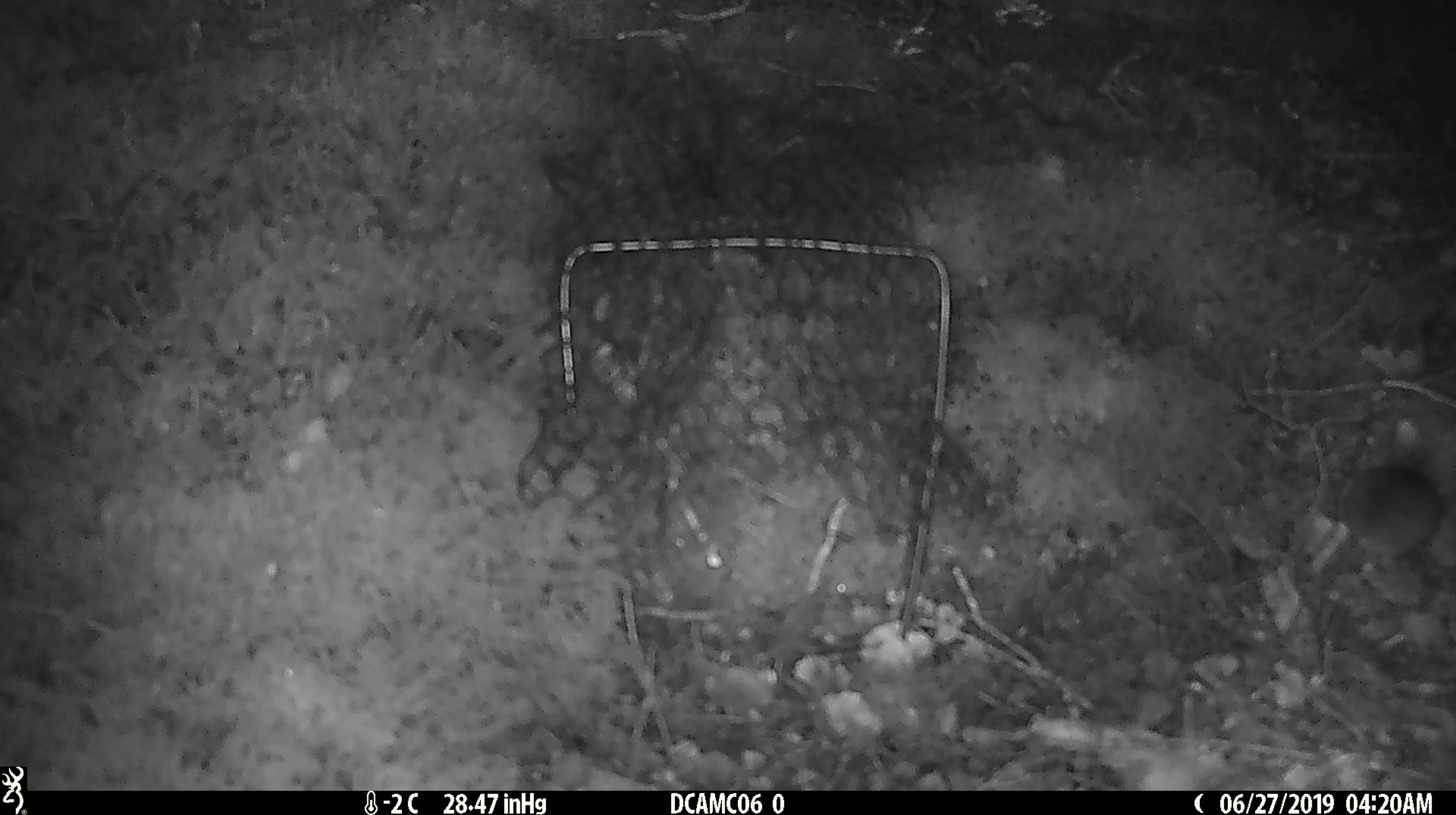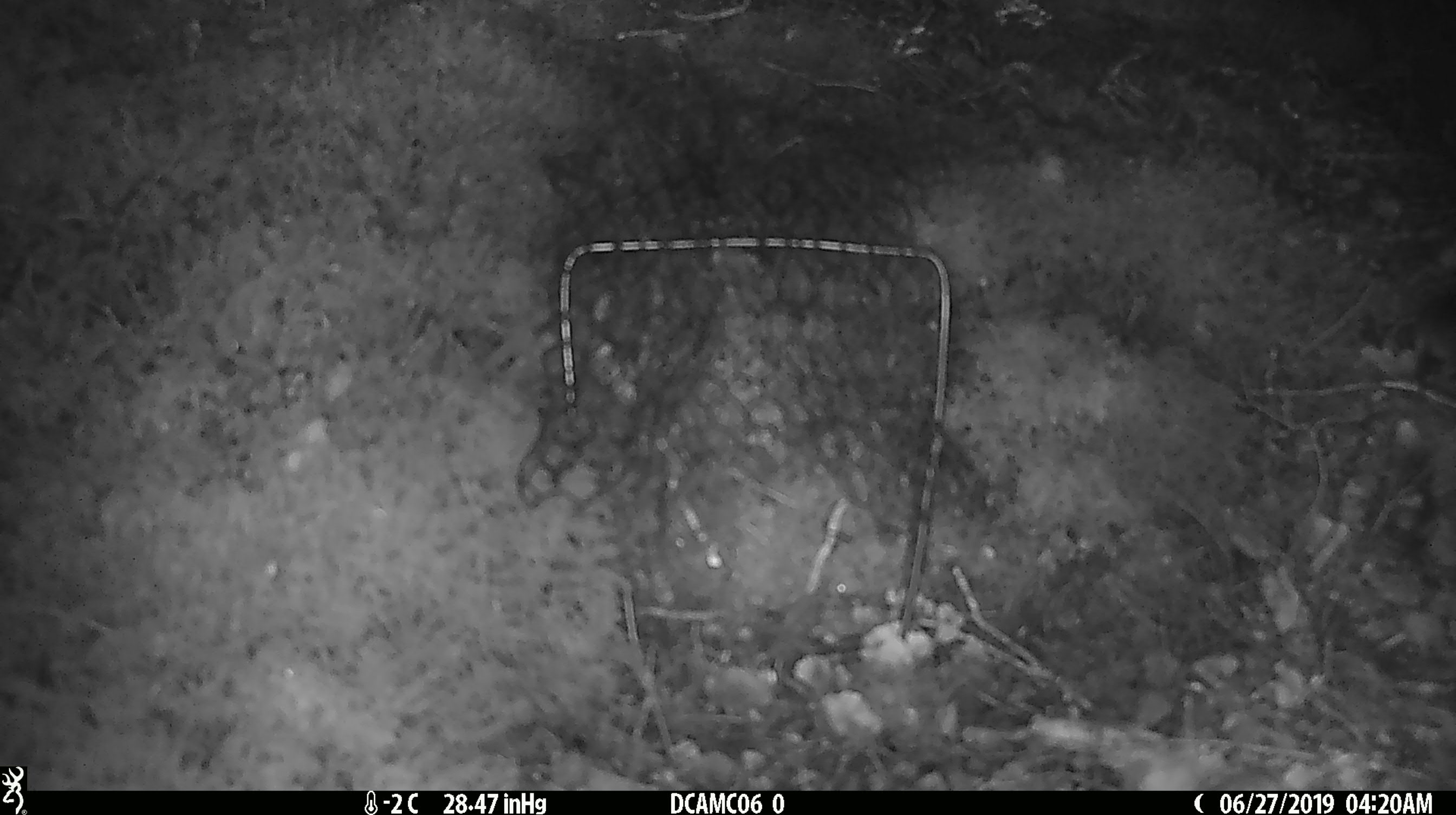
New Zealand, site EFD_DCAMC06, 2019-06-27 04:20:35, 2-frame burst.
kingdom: Animalia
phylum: Chordata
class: Mammalia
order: Rodentia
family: Muridae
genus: Mus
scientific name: Mus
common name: mouse